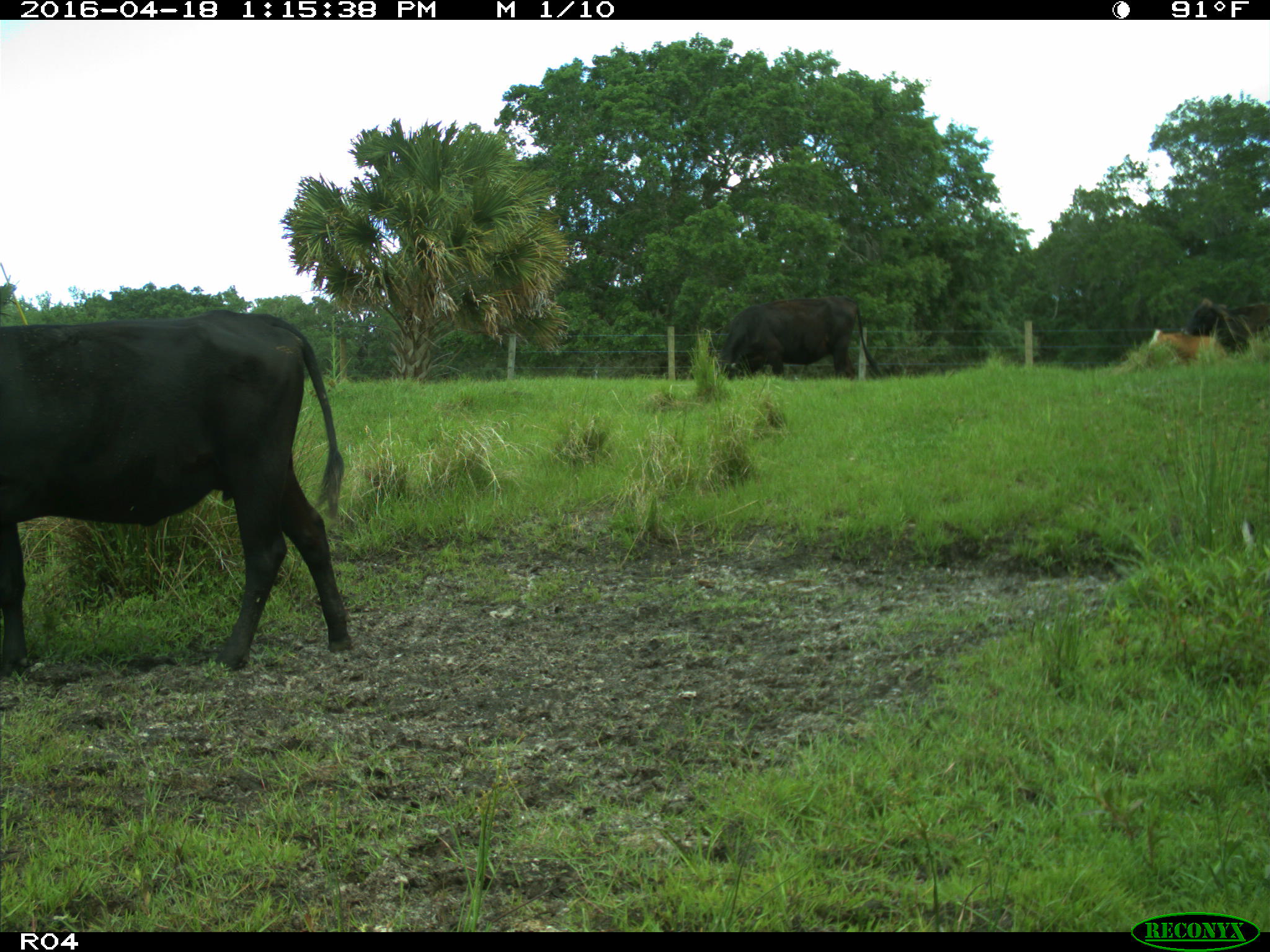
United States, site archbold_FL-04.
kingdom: Animalia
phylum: Chordata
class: Mammalia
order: Artiodactyla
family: Bovidae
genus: Bos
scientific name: Bos taurus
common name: domestic cow